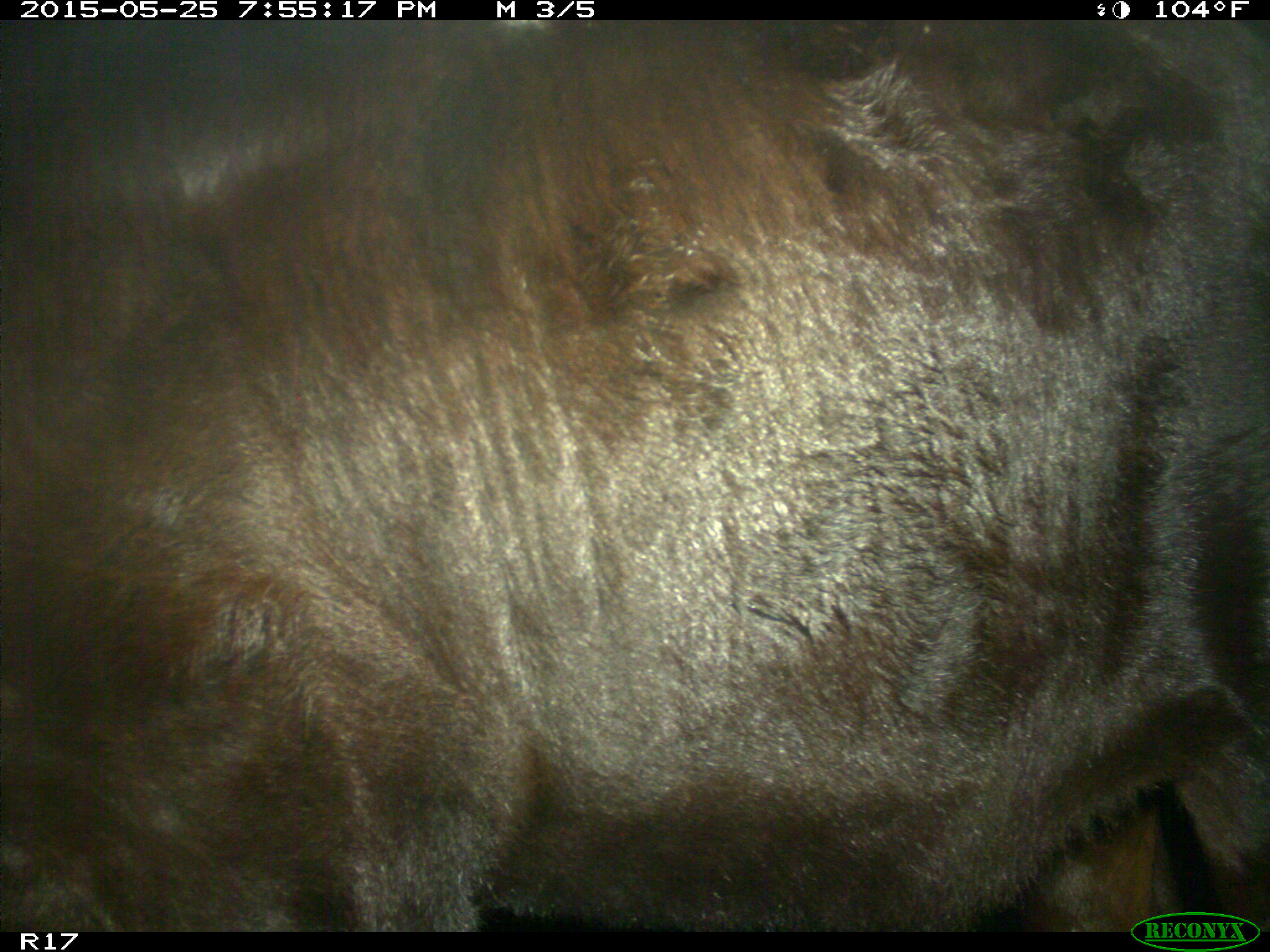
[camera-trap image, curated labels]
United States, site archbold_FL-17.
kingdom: Animalia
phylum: Chordata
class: Mammalia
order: Artiodactyla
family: Bovidae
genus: Bos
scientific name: Bos taurus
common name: domestic cow